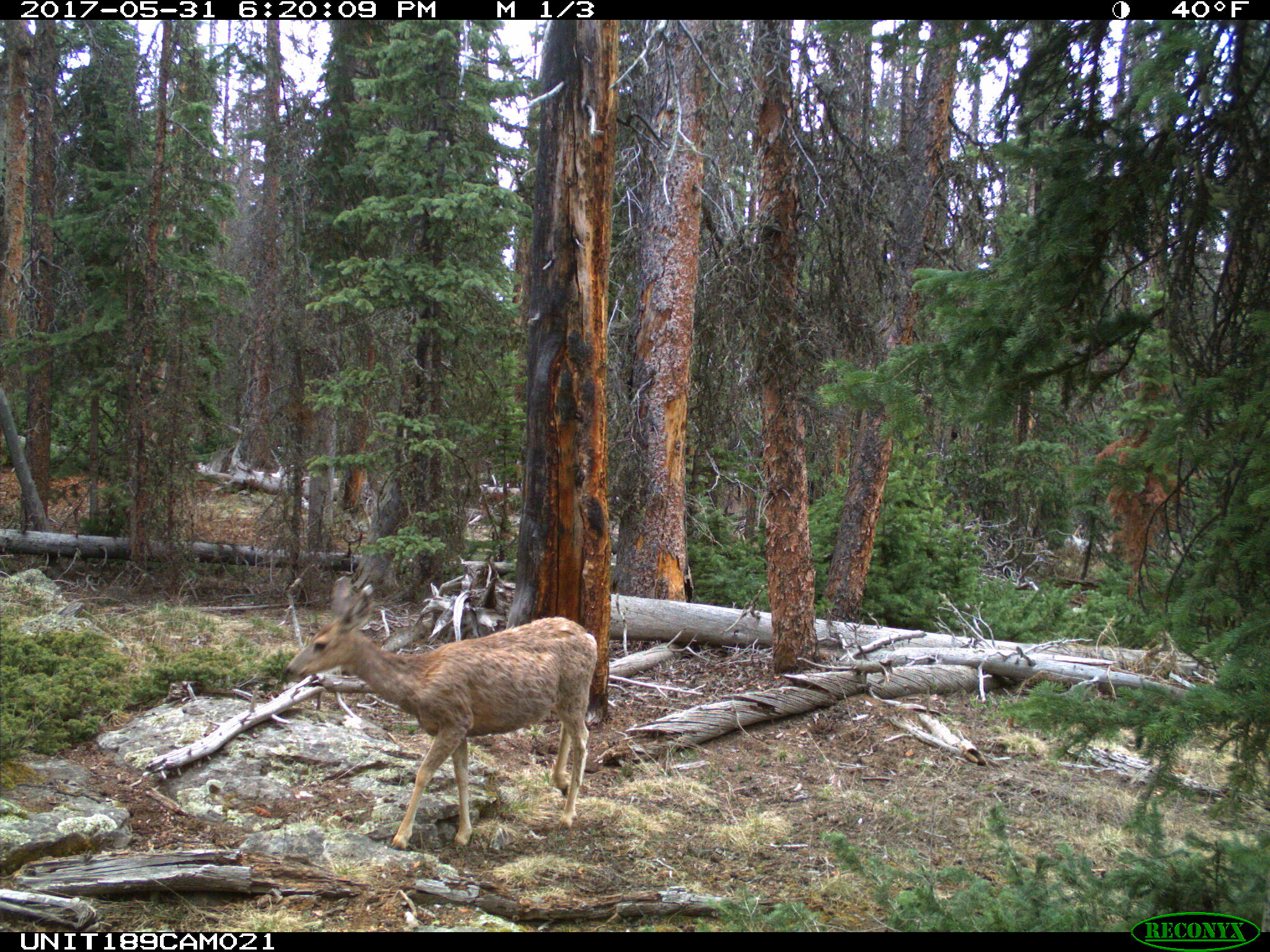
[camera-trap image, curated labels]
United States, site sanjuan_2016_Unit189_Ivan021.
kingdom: Animalia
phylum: Chordata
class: Mammalia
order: Artiodactyla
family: Cervidae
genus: Odocoileus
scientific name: Odocoileus hemionus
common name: mule deer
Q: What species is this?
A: Odocoileus hemionus (mule deer).